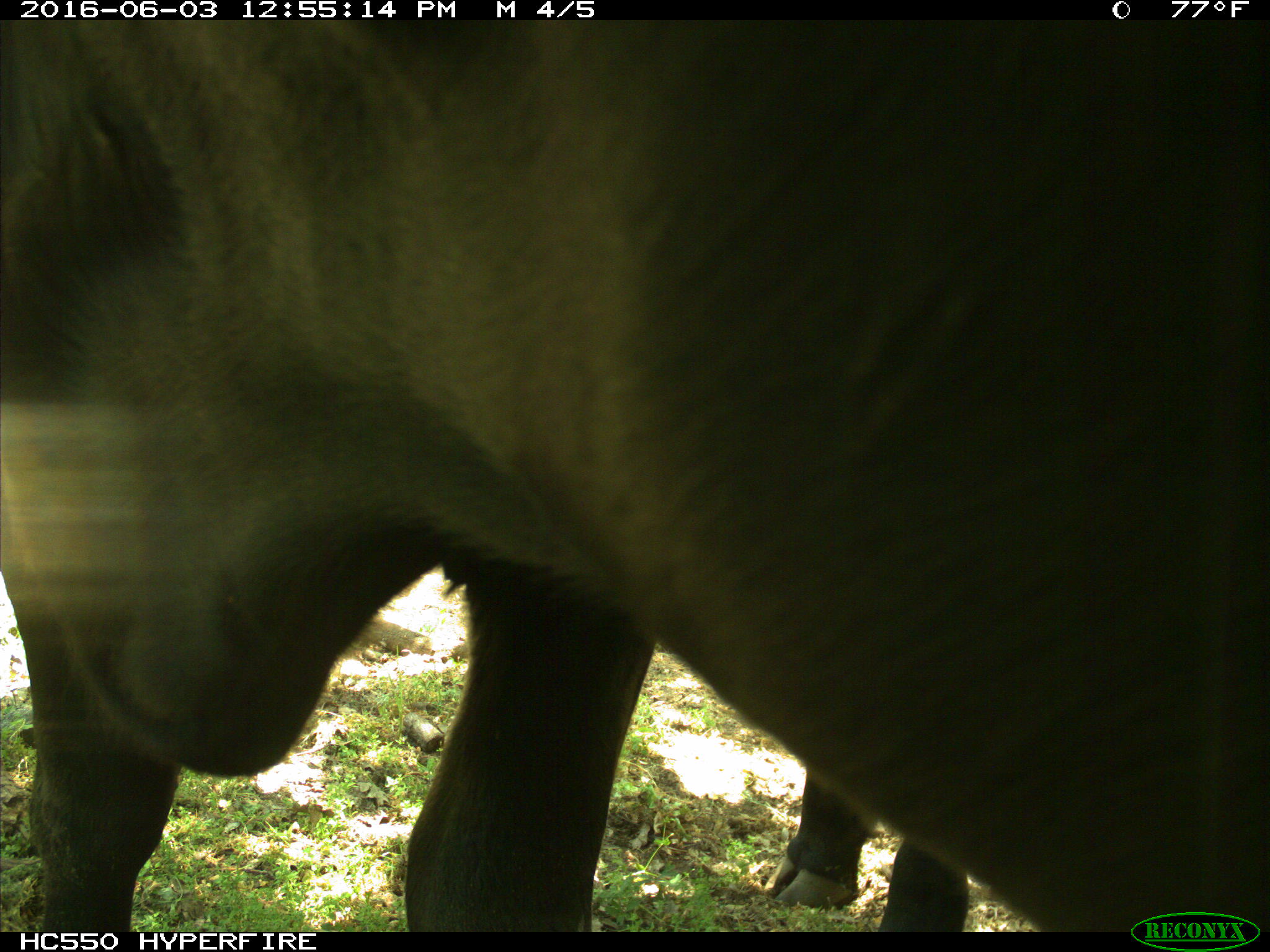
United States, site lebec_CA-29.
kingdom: Animalia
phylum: Chordata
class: Mammalia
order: Artiodactyla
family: Bovidae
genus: Bos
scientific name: Bos taurus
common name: domestic cow